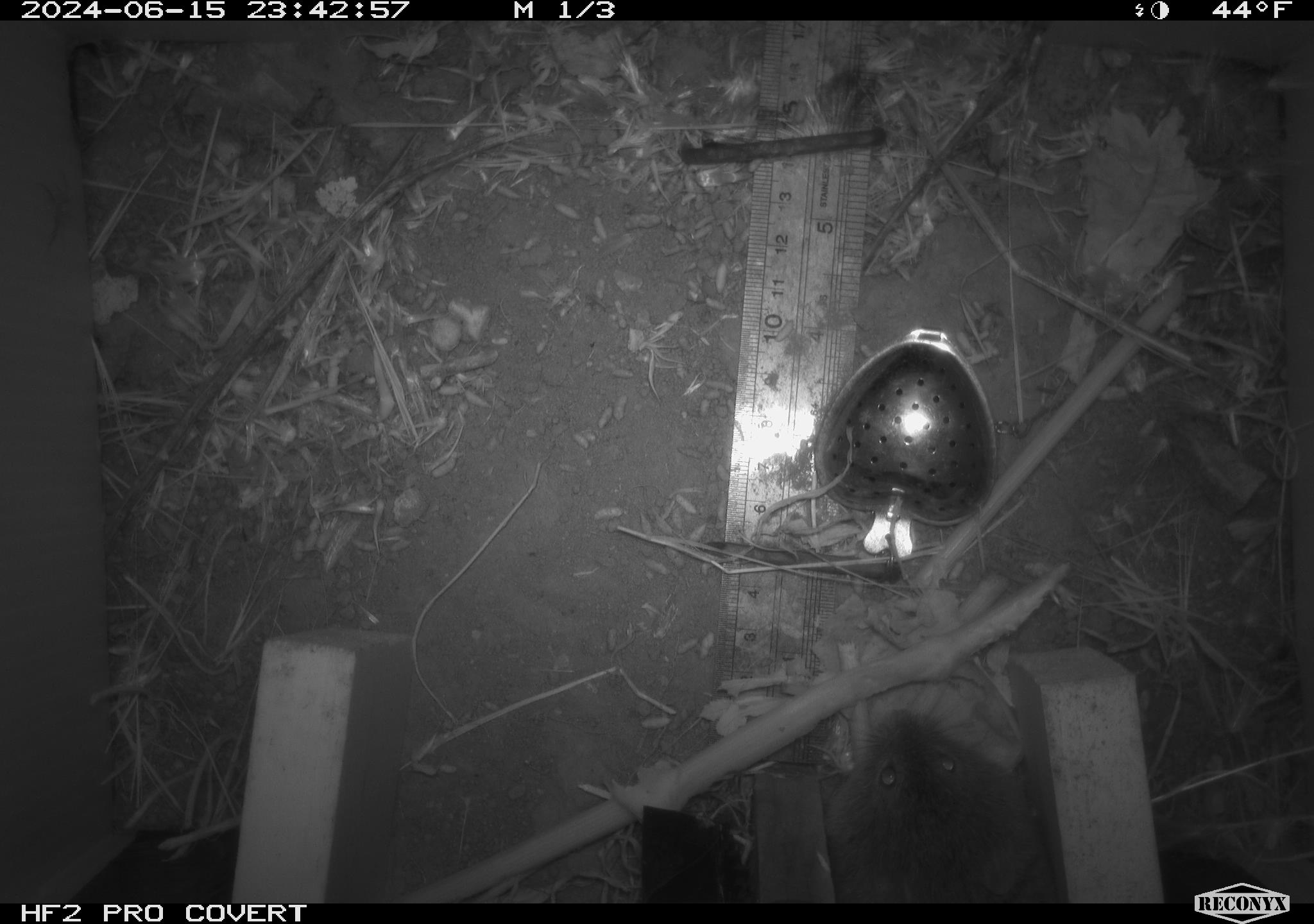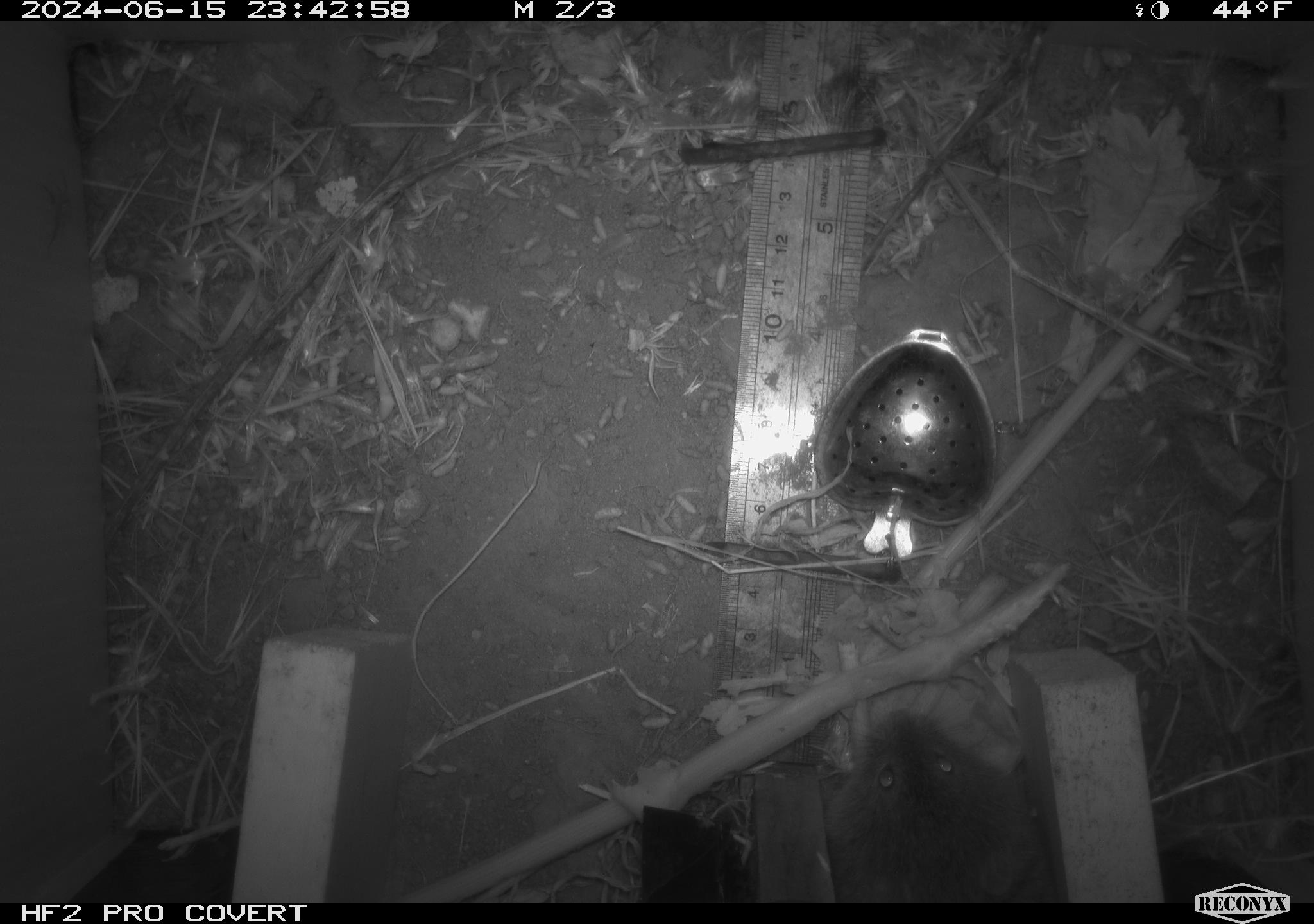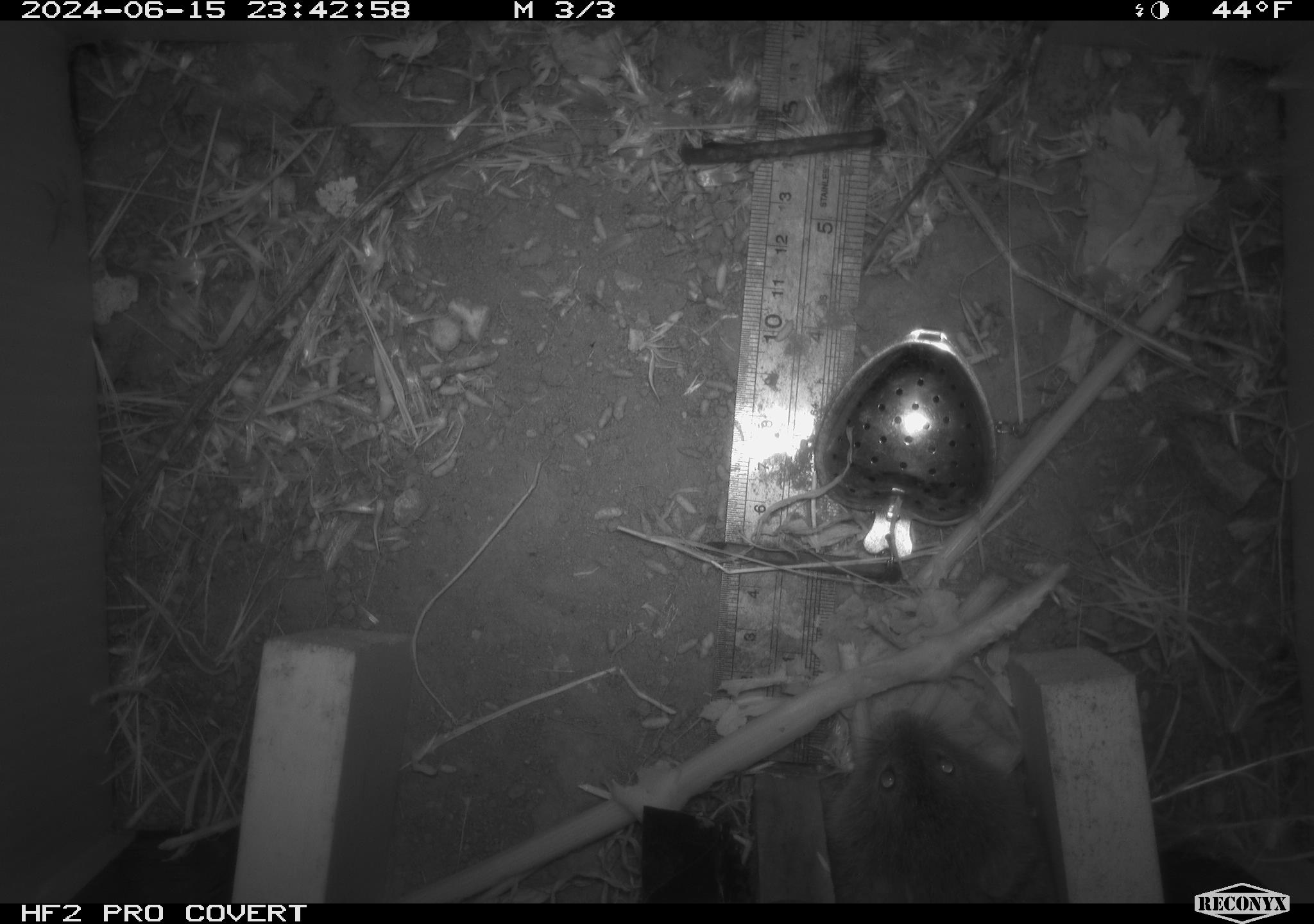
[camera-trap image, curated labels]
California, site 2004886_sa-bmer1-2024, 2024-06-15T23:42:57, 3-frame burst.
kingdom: Animalia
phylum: Chordata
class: Mammalia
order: Rodentia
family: Cricetidae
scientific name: Cricetidae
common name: hamsters, voles, lemmings, and allies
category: cricetidae family